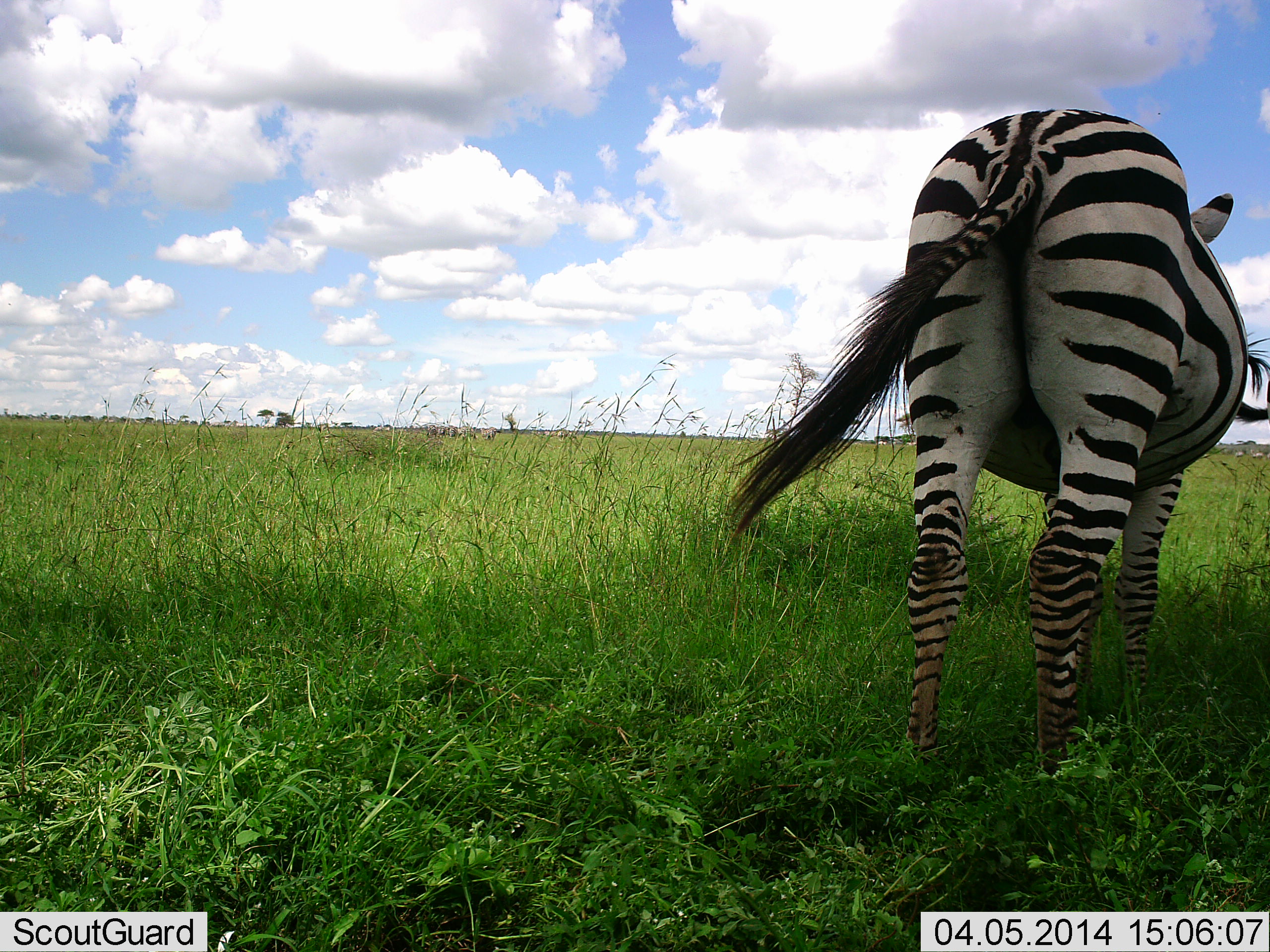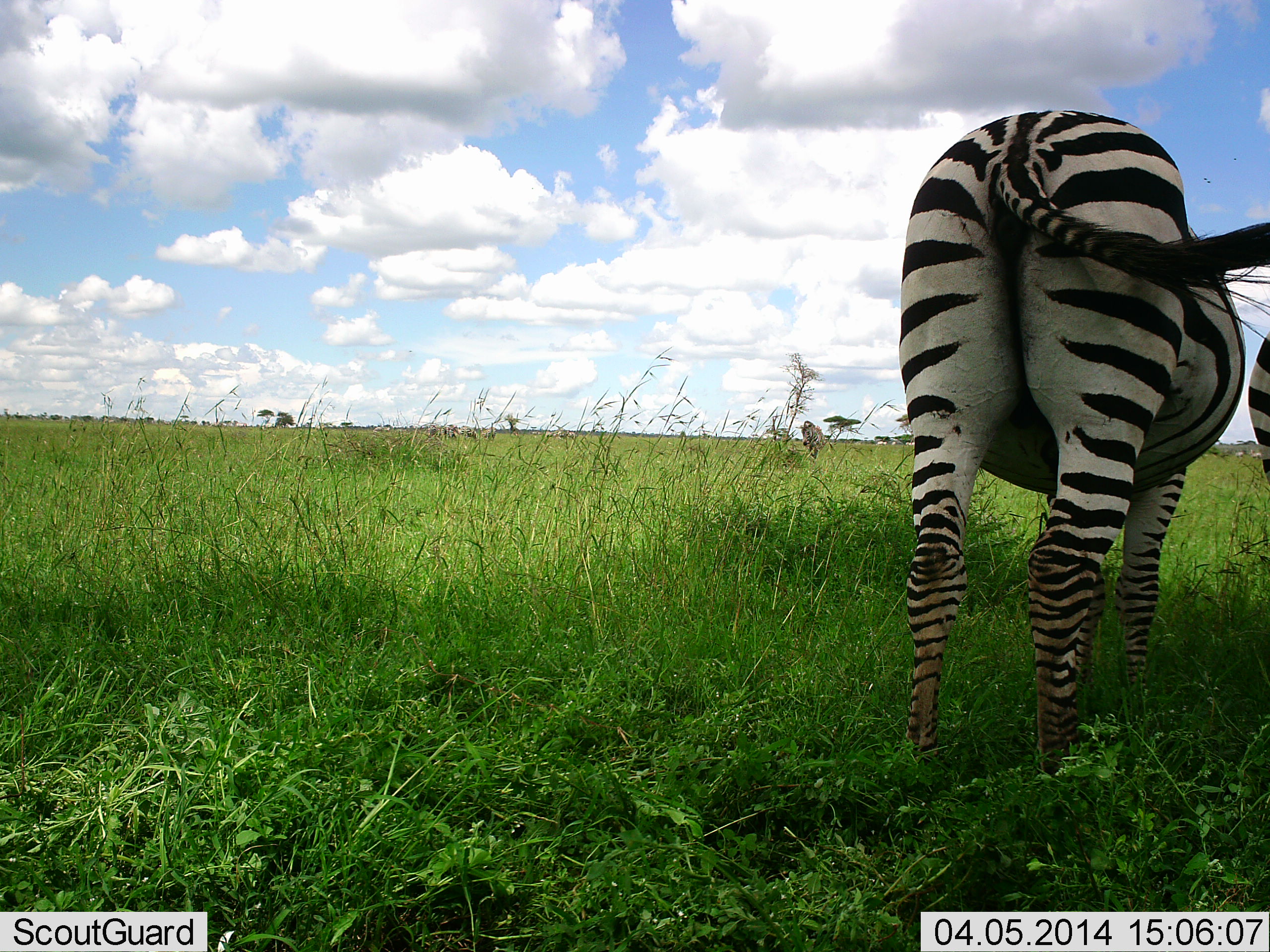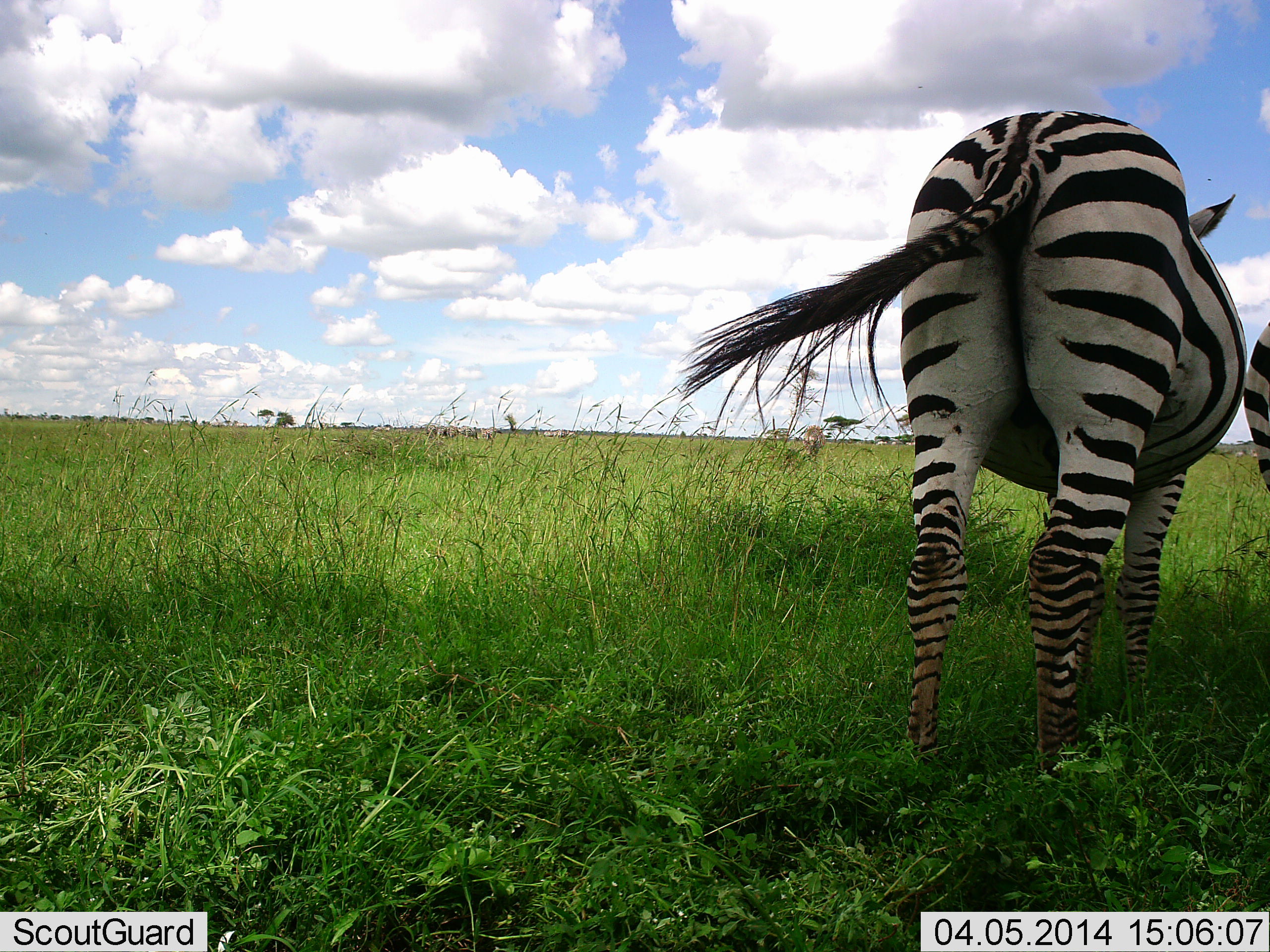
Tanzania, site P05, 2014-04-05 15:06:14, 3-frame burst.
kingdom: Animalia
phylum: Chordata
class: Mammalia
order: Perissodactyla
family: Equidae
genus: Equus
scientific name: Equus quagga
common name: plains zebra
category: zebra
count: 2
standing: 92%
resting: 5%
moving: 10%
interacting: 1%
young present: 0%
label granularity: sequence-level